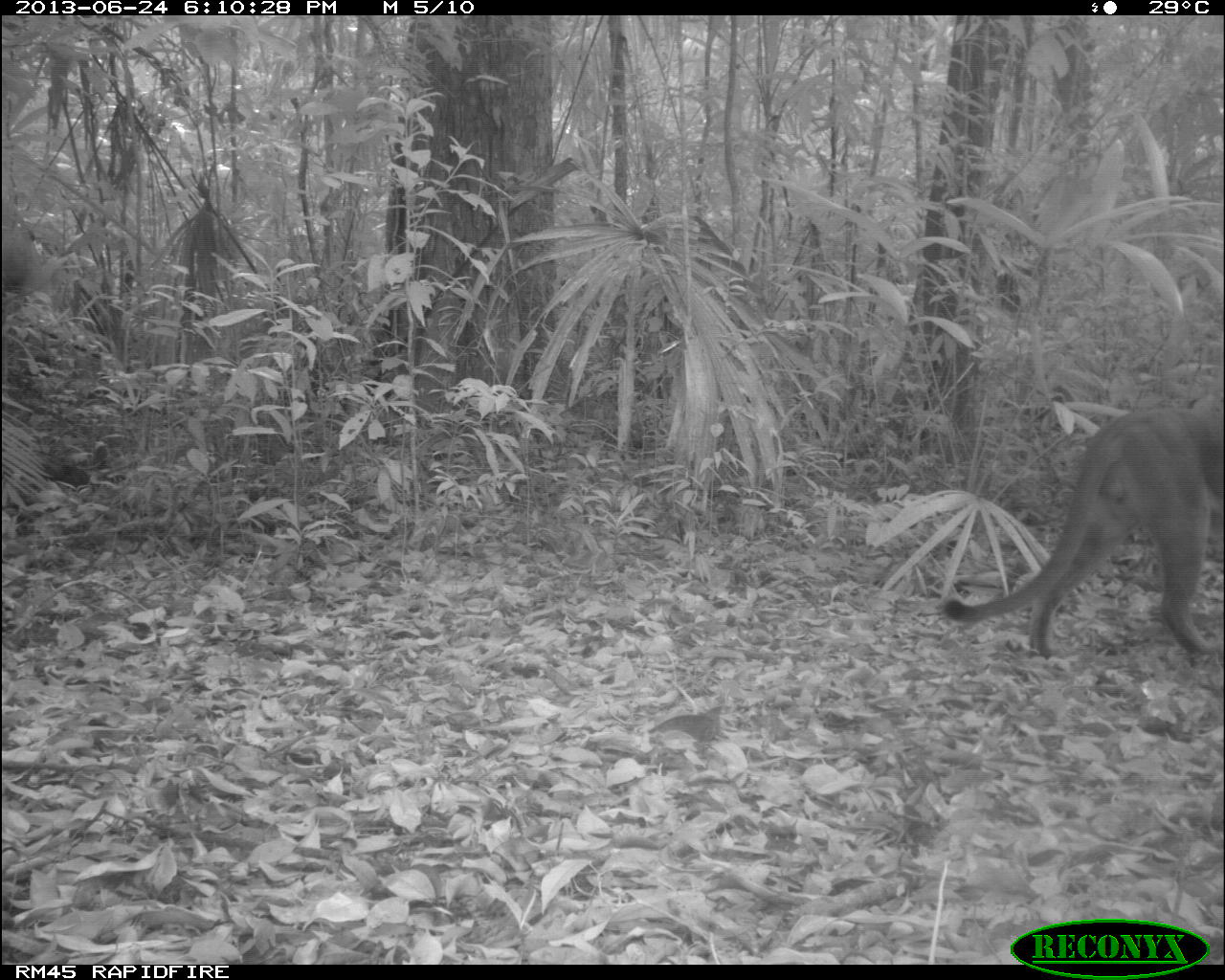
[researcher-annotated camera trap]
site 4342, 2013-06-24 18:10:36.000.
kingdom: Animalia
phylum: Chordata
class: Mammalia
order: Carnivora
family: Felidae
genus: Puma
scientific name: Puma concolor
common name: mountain lion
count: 1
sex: male